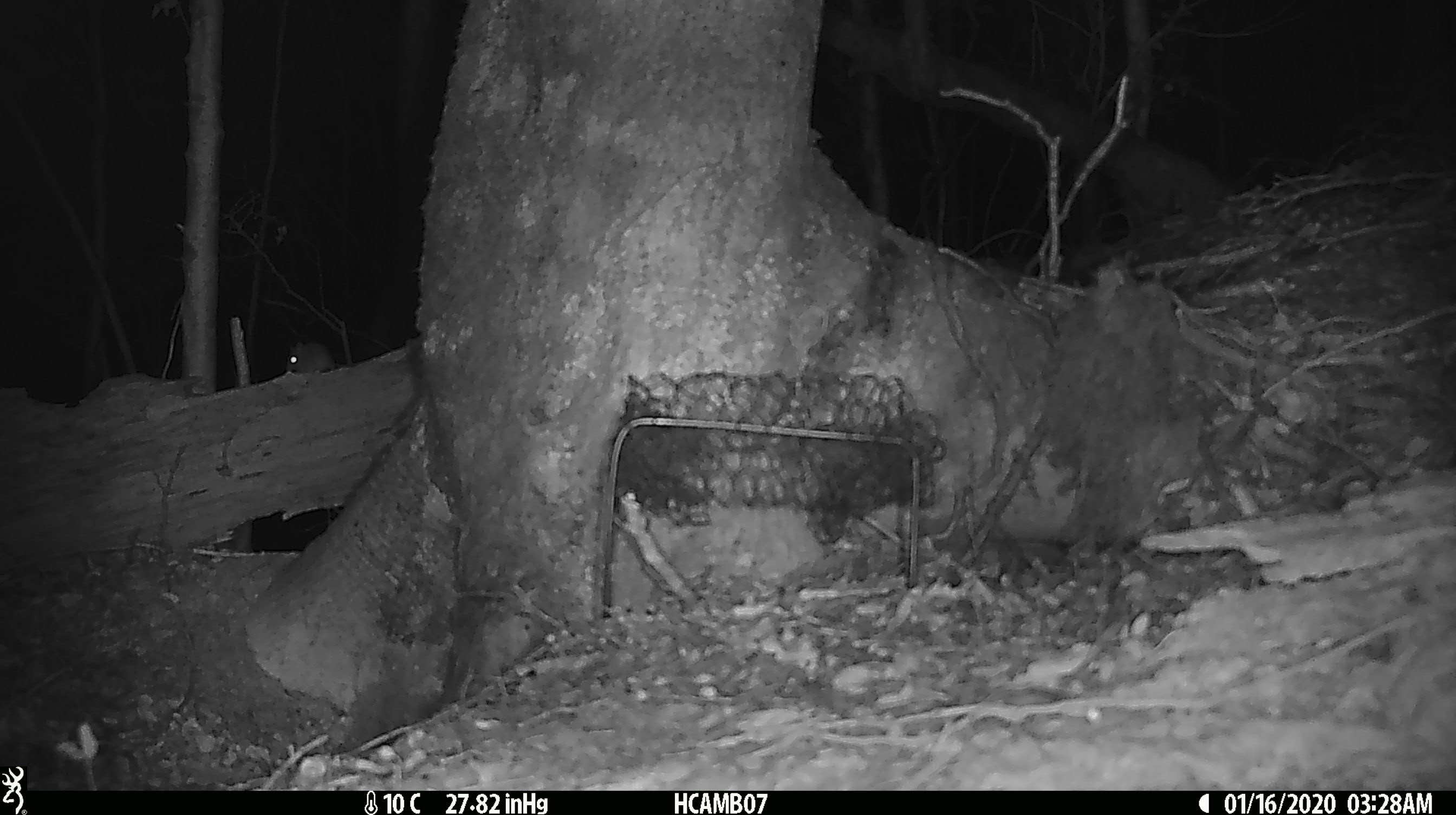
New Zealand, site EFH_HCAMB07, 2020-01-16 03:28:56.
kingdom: Animalia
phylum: Chordata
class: Mammalia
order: Rodentia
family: Muridae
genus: Mus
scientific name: Mus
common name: mouse